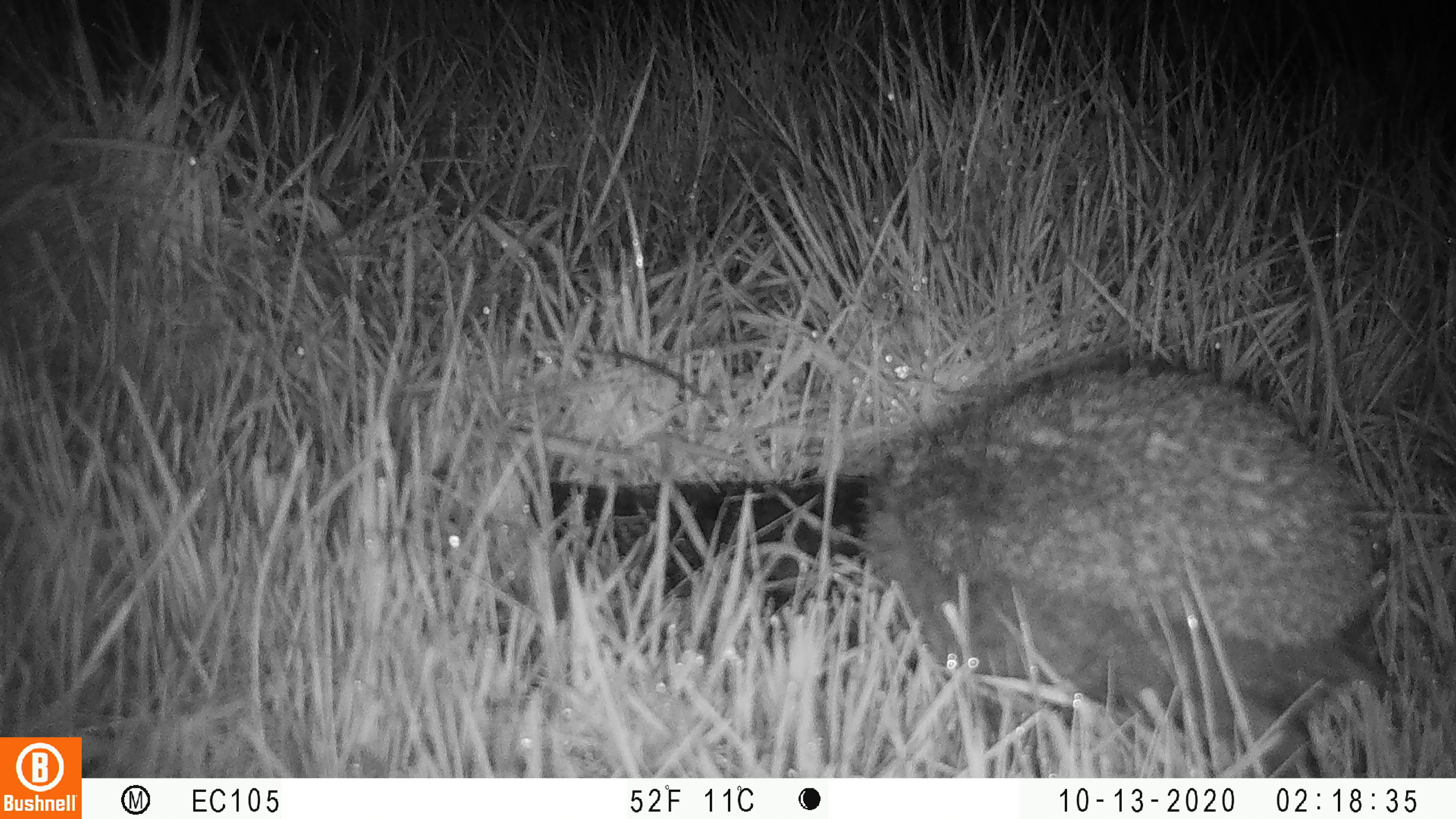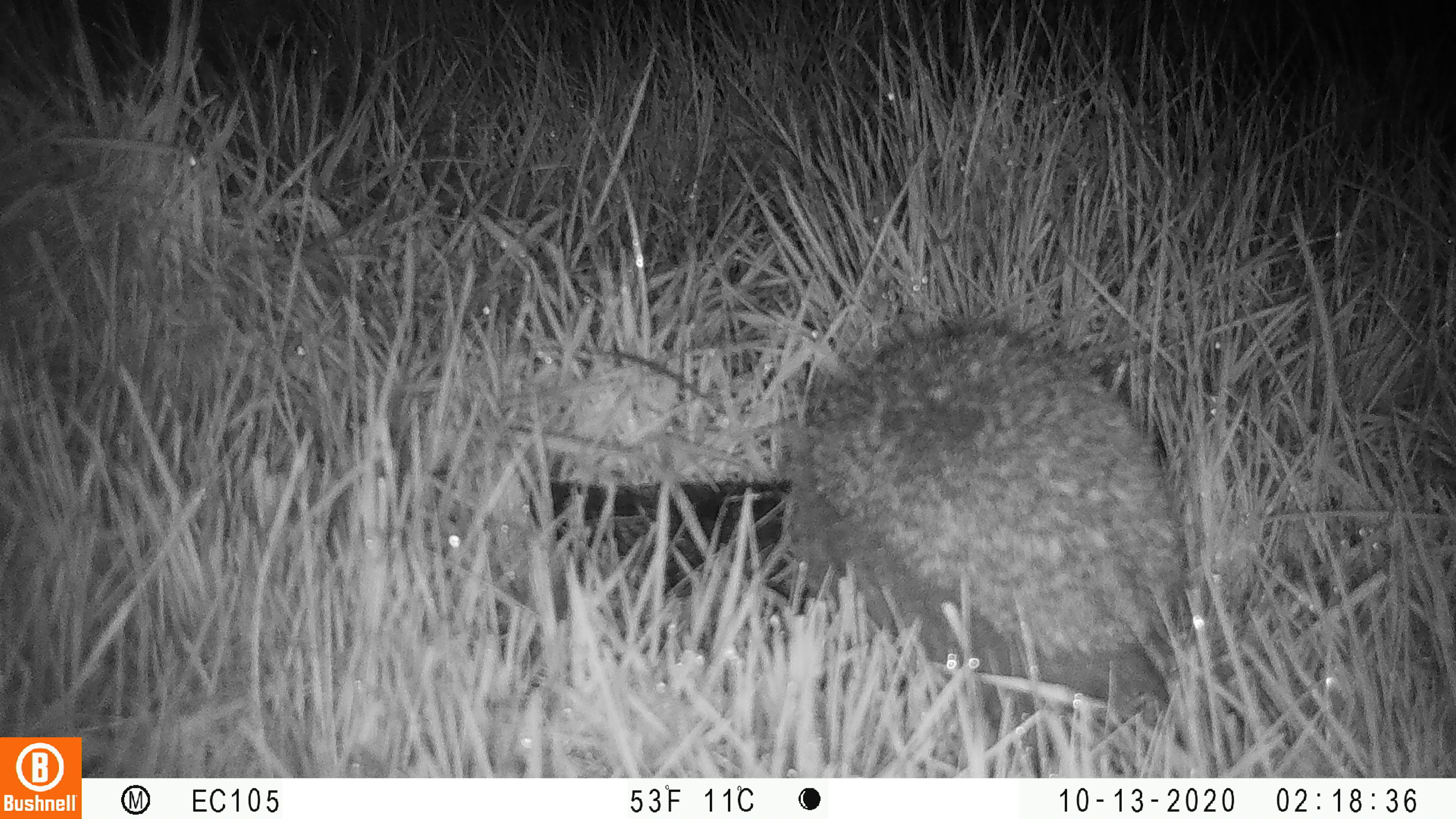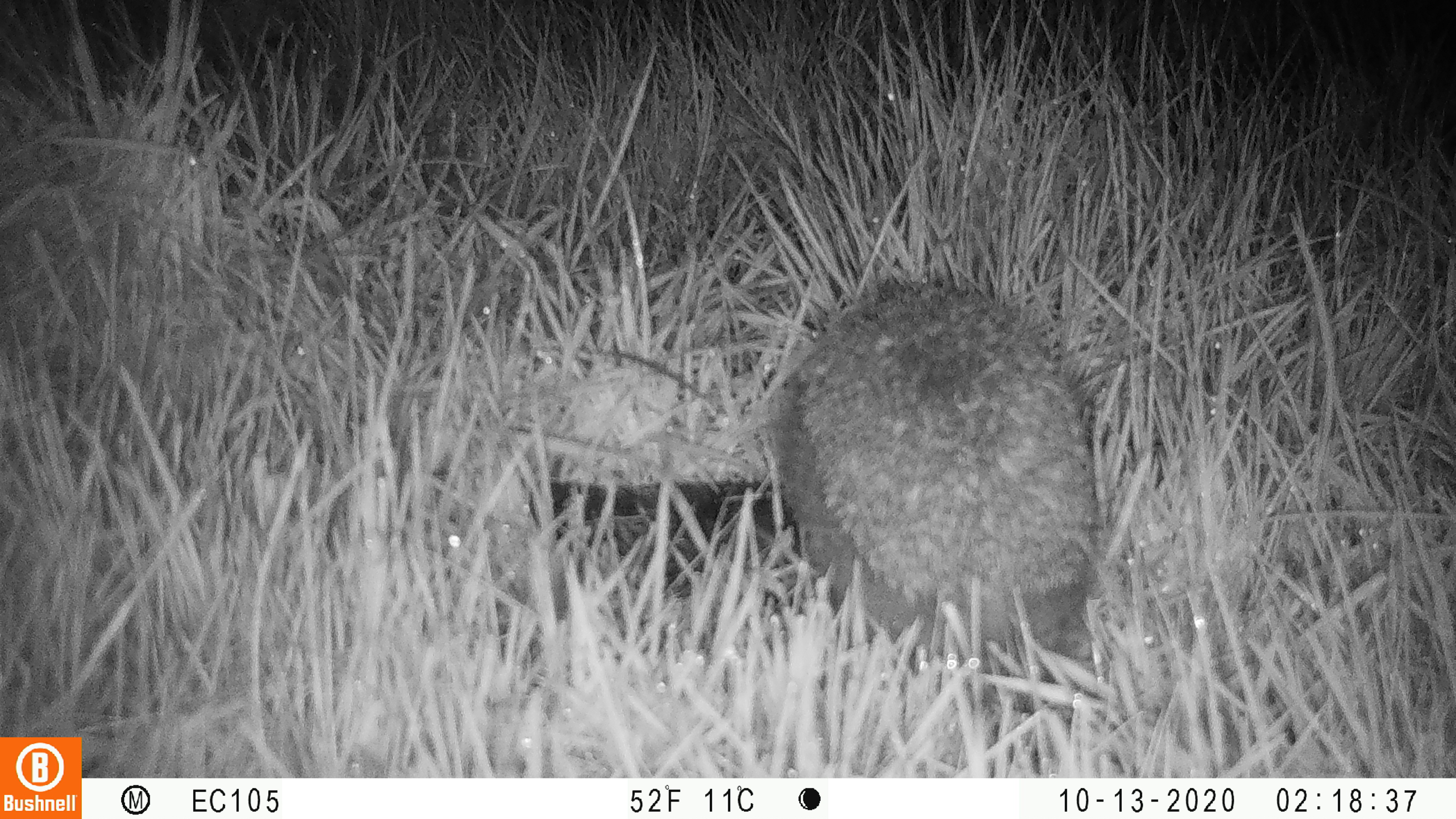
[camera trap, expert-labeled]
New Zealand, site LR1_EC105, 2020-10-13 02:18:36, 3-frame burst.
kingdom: Animalia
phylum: Chordata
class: Mammalia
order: Eulipotyphla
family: Erinaceidae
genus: Erinaceus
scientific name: Erinaceus europaeus europaeus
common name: european hedgehog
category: hedgehog